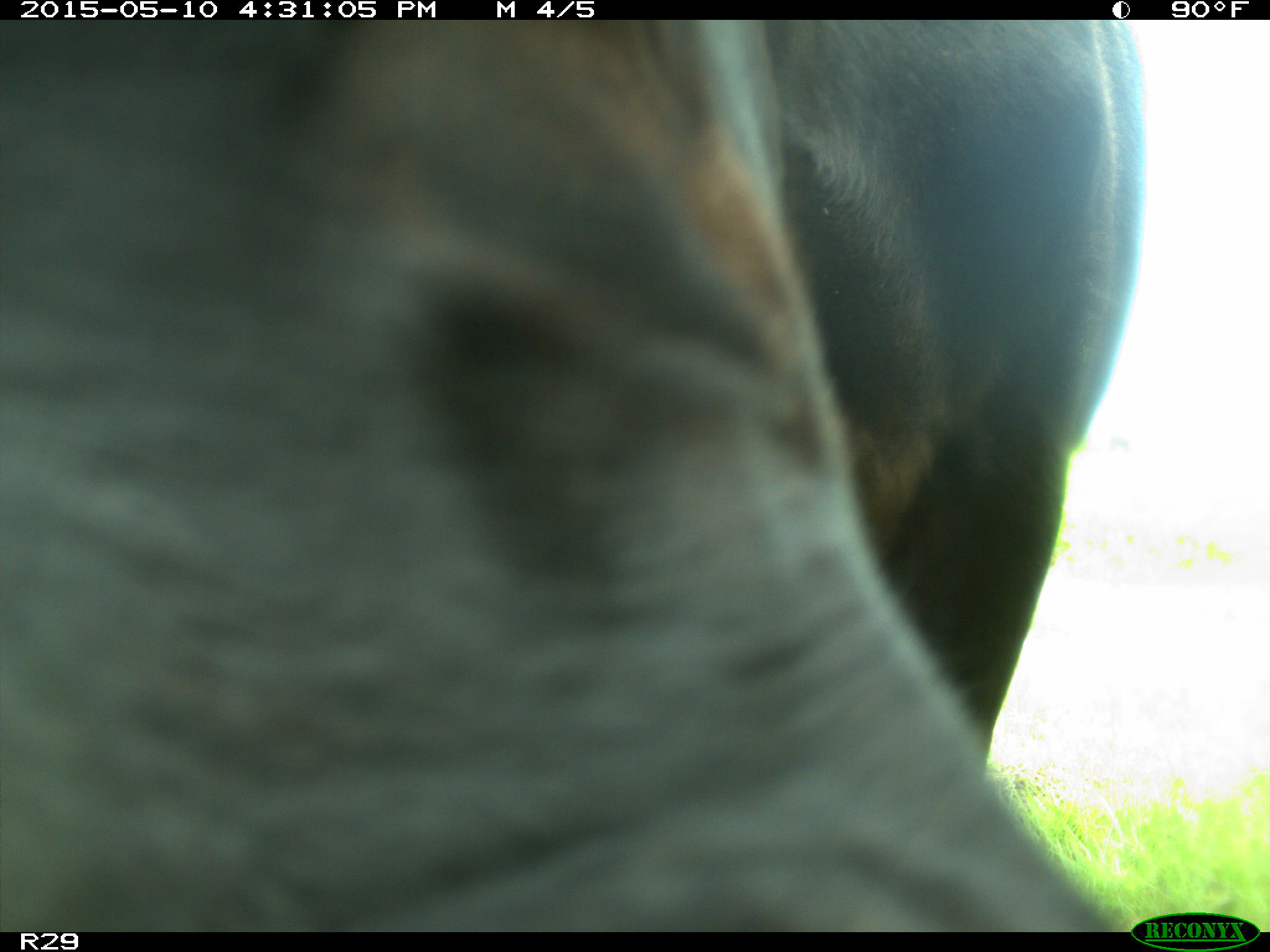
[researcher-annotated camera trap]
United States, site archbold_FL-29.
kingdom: Animalia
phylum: Chordata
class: Mammalia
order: Artiodactyla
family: Bovidae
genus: Bos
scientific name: Bos taurus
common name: domestic cow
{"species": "Bos taurus (domestic cow)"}